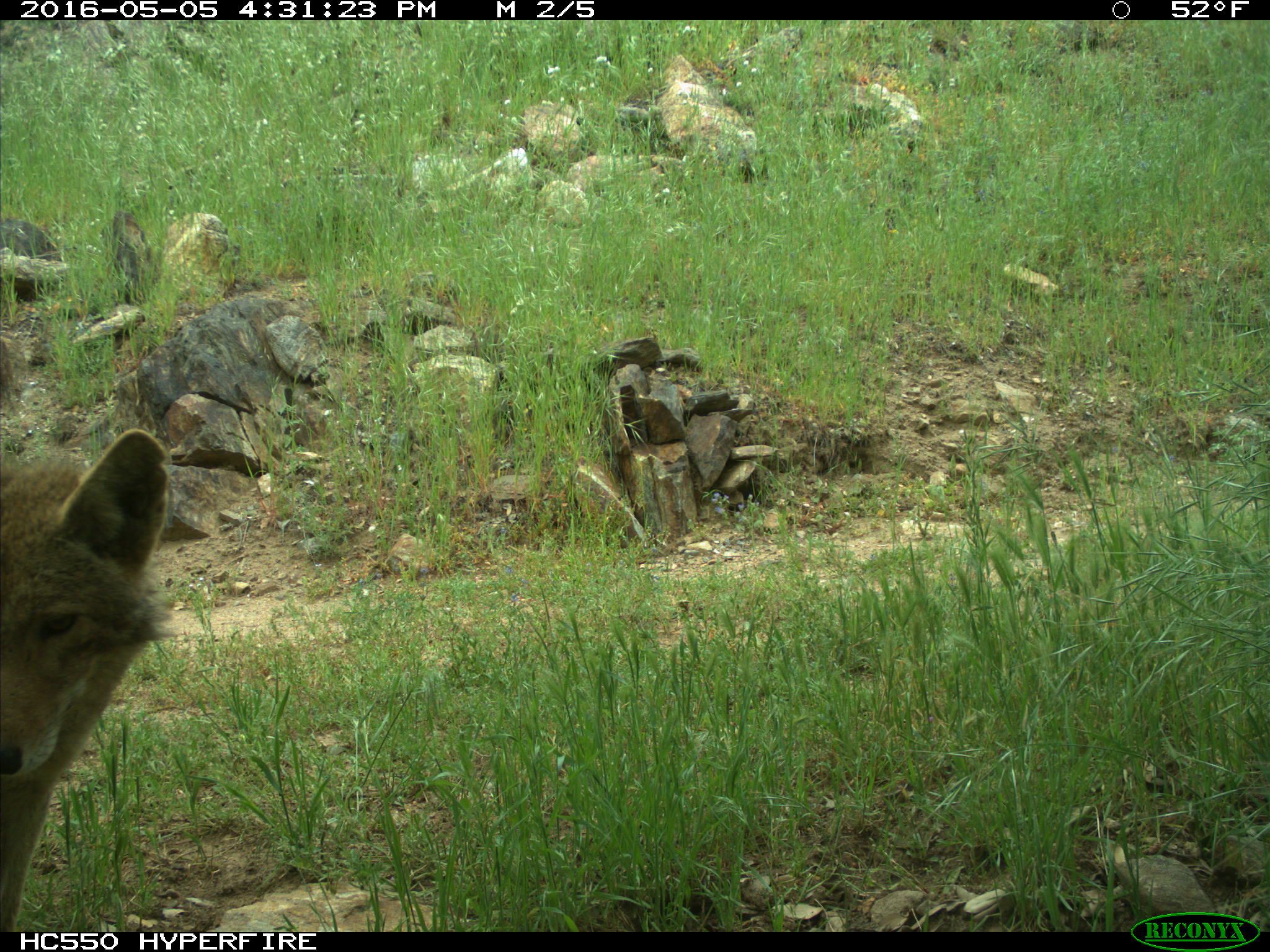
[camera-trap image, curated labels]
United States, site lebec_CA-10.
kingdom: Animalia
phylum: Chordata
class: Mammalia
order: Carnivora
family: Canidae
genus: Canis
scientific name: Canis latrans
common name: coyote